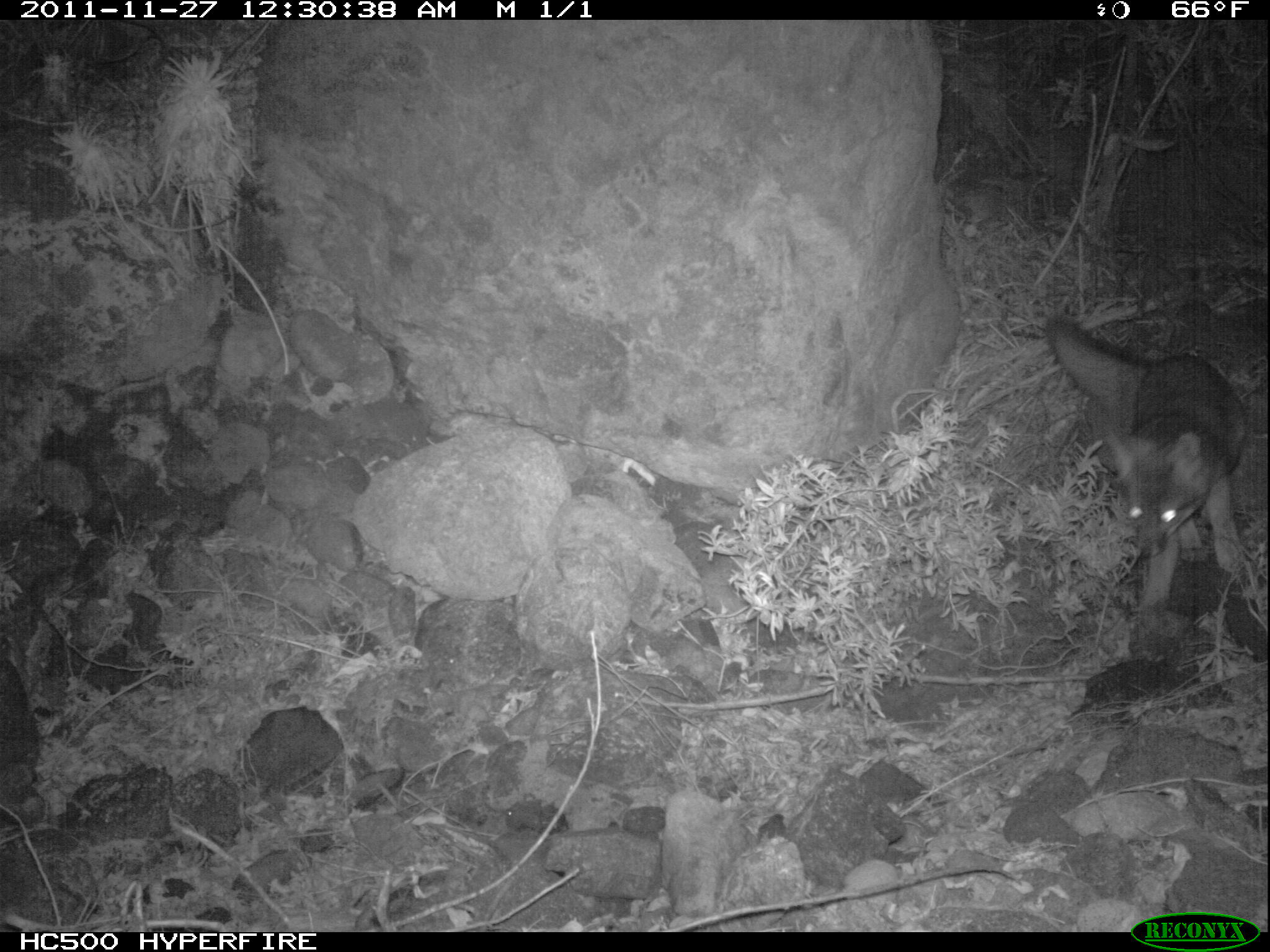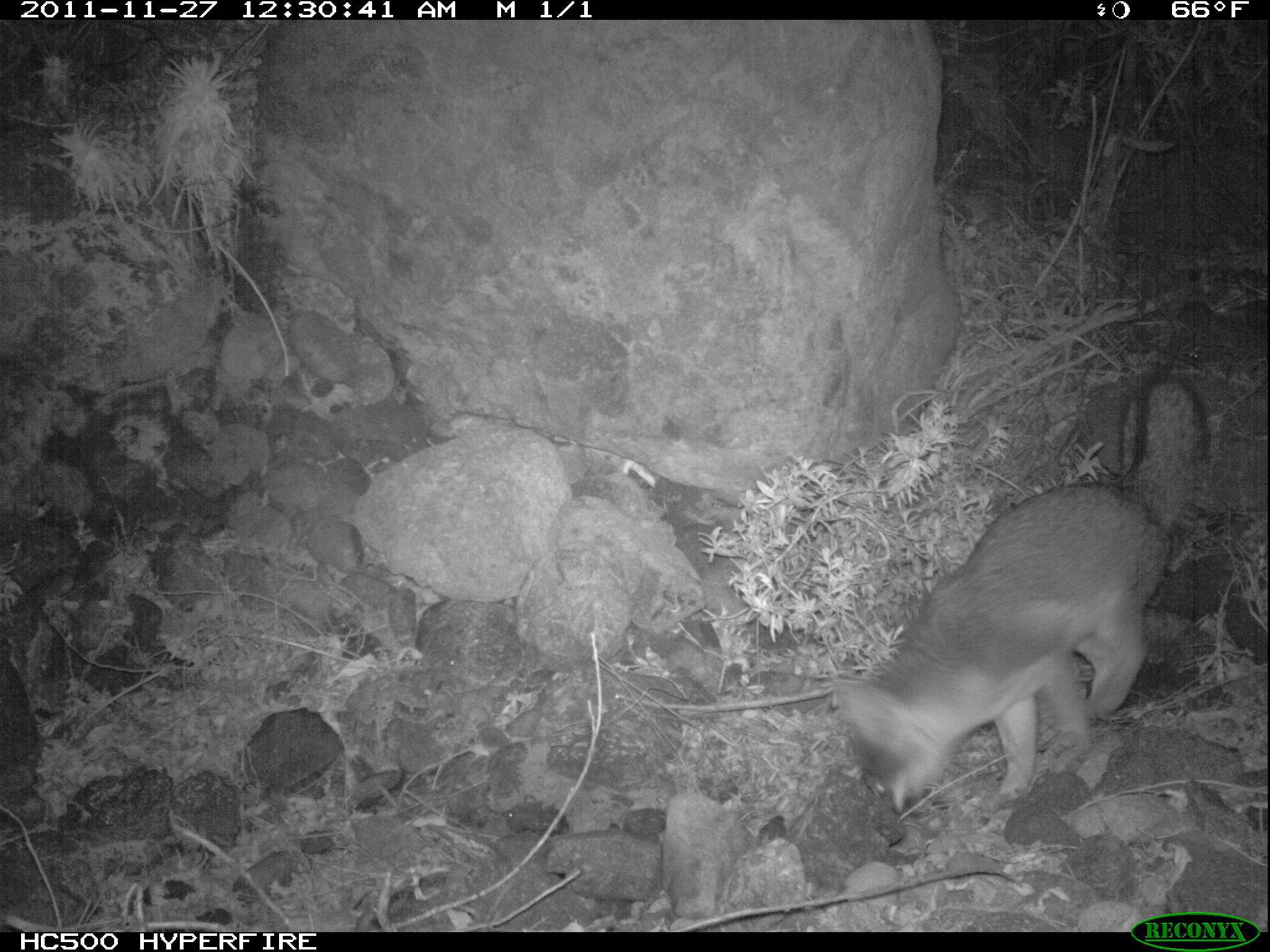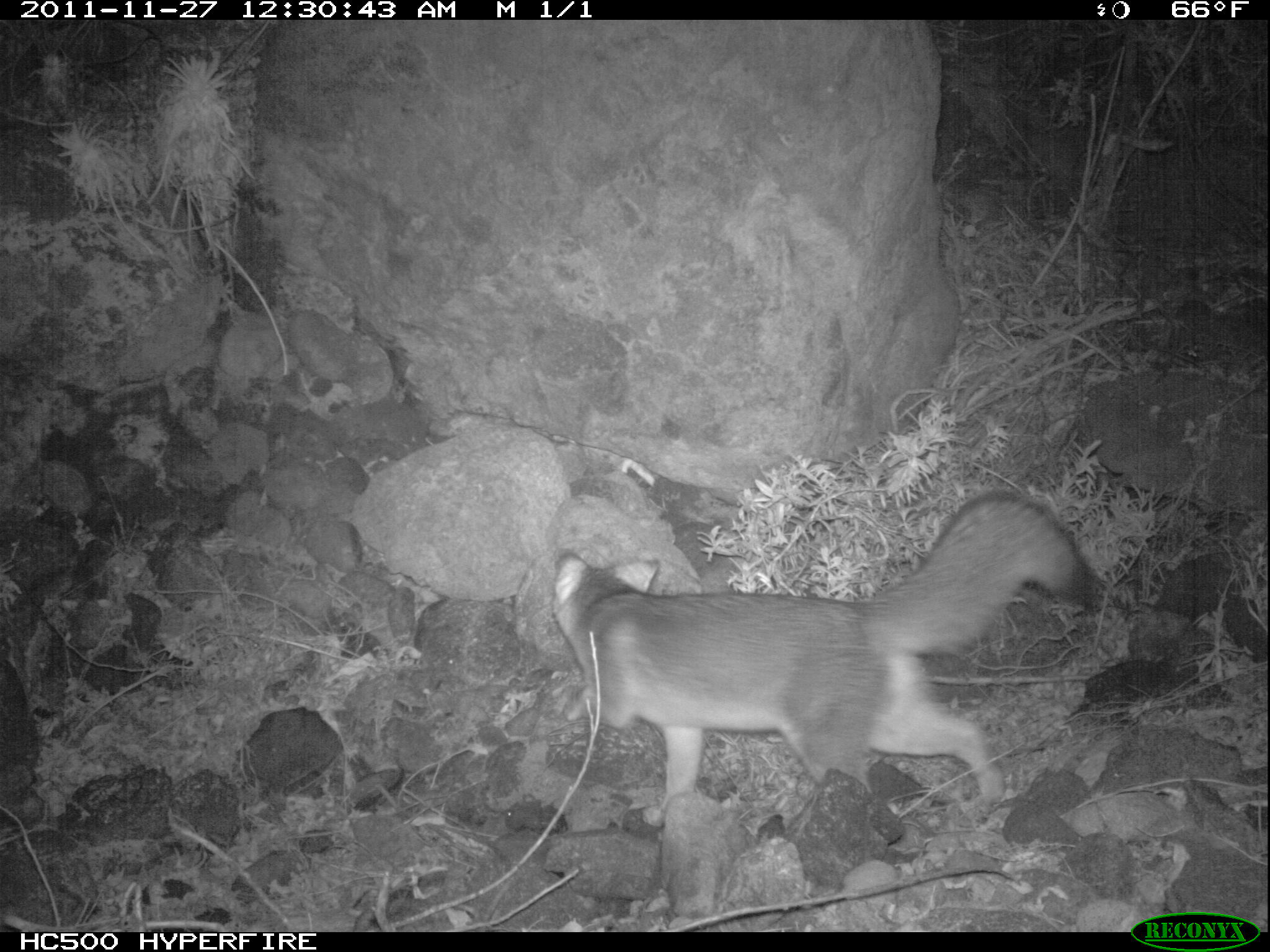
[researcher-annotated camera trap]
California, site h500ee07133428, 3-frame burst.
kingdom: Animalia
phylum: Chordata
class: Mammalia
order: Carnivora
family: Canidae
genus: Urocyon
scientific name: Urocyon littoralis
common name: island fox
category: fox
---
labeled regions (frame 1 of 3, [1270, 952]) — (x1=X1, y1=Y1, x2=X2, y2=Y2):
fox: (x1=1042, y1=313, x2=1248, y2=608)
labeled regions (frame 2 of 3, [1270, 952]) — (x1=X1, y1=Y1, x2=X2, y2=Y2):
fox: (x1=831, y1=373, x2=1208, y2=816)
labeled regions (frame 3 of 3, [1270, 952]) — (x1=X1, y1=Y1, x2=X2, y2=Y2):
fox: (x1=549, y1=491, x2=1095, y2=828)